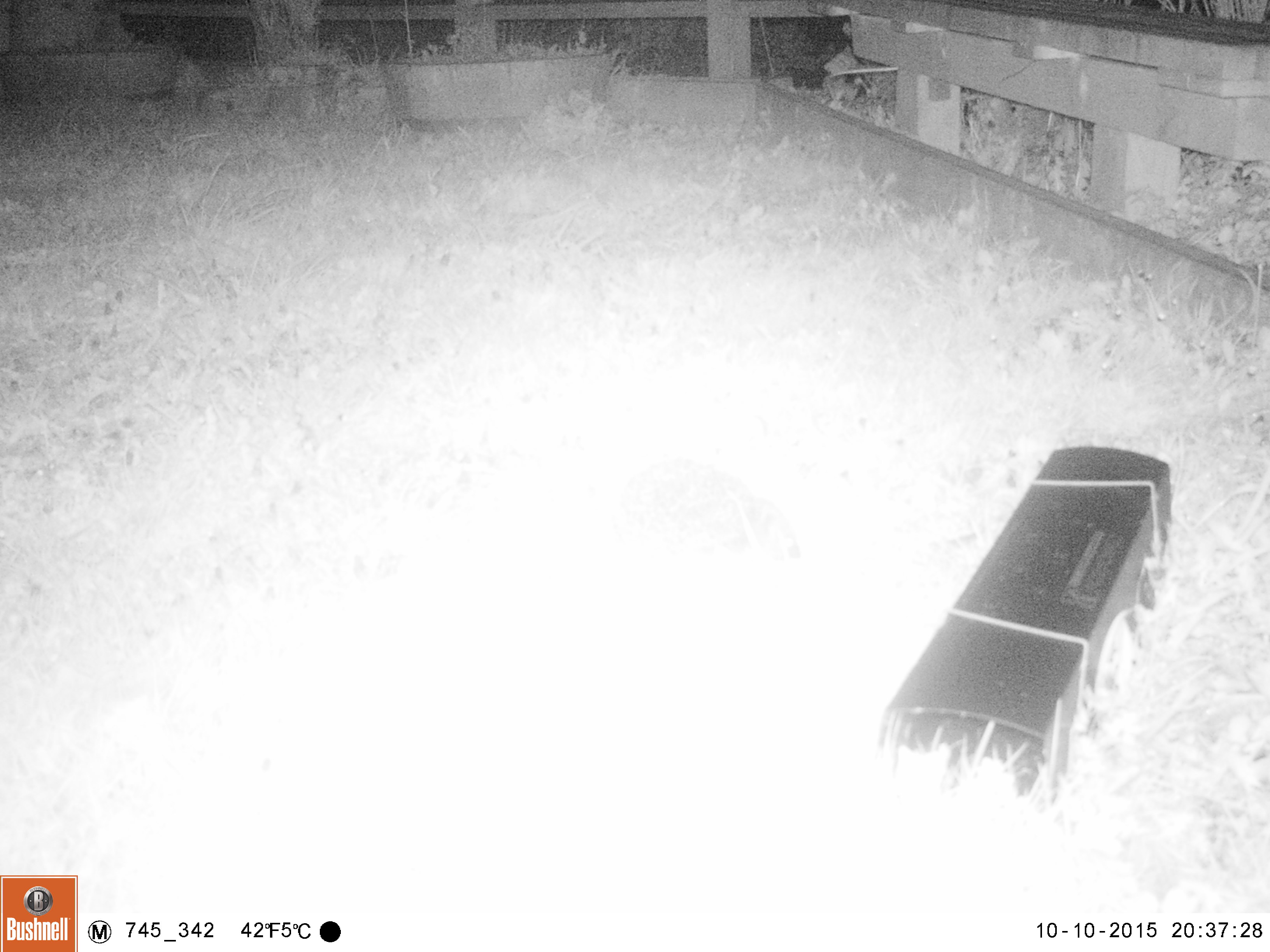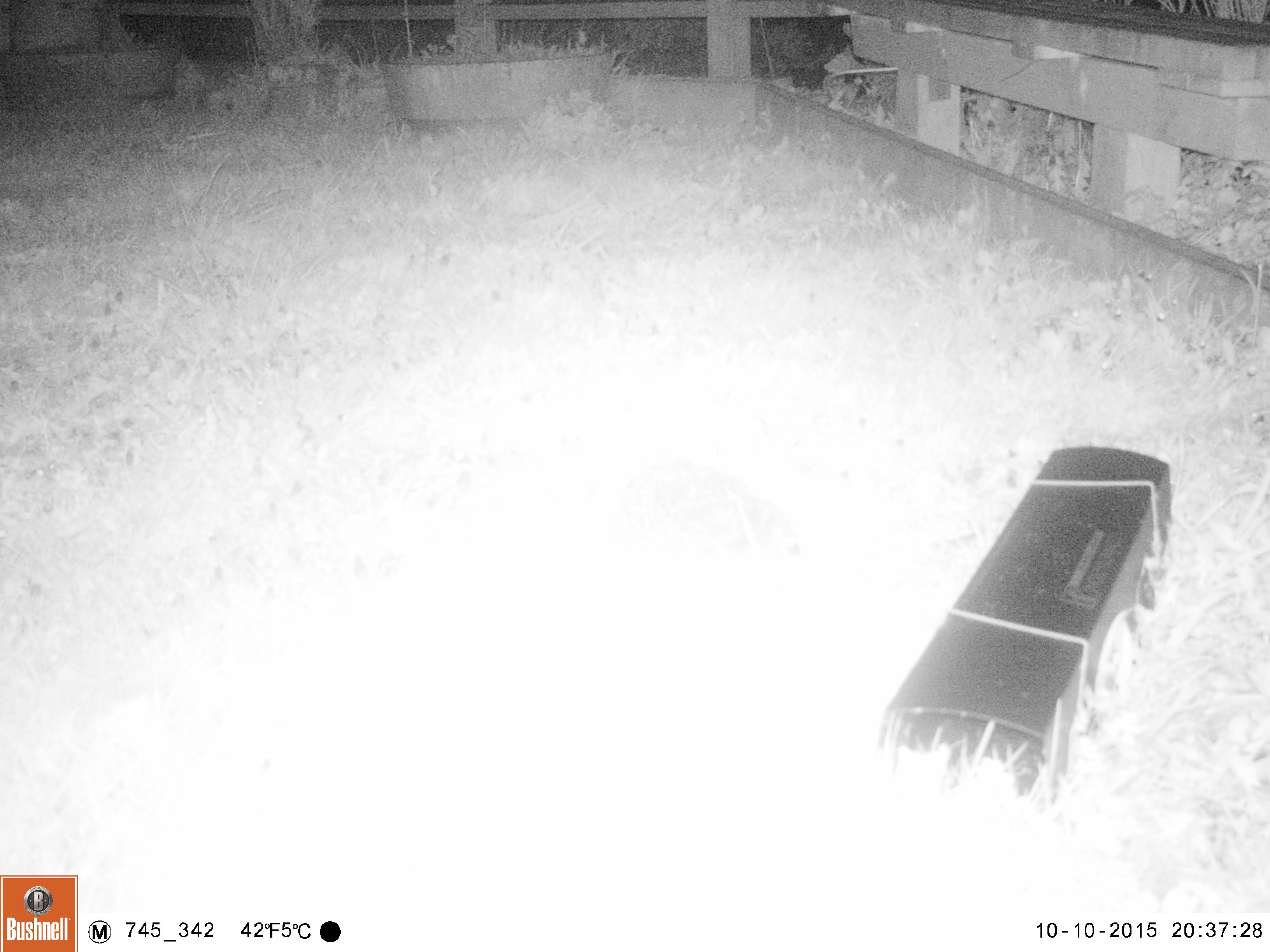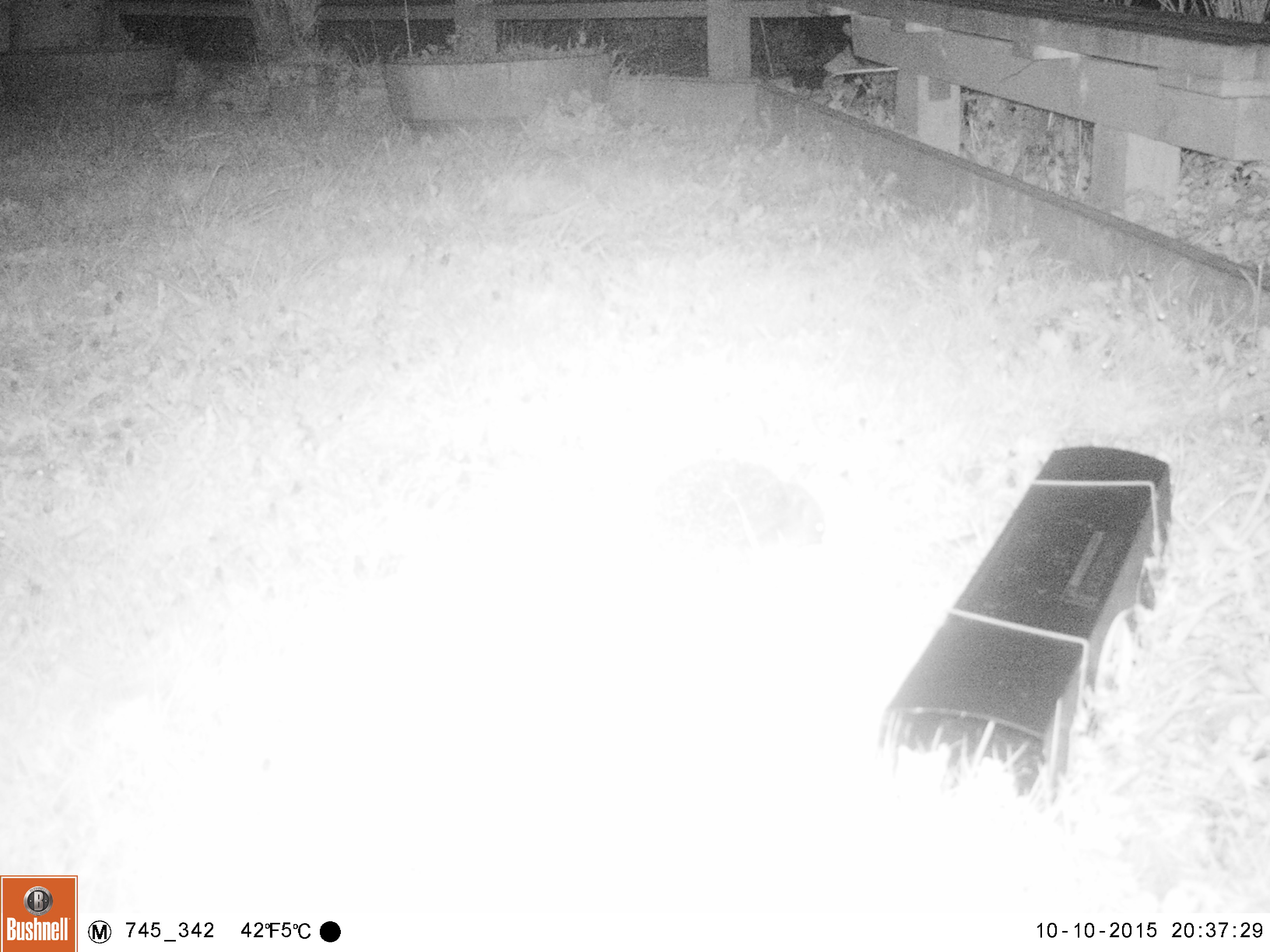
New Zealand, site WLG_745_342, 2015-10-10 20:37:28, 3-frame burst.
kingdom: Animalia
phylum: Chordata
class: Mammalia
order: Eulipotyphla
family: Erinaceidae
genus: Erinaceus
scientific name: Erinaceus europaeus europaeus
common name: european hedgehog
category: hedgehog